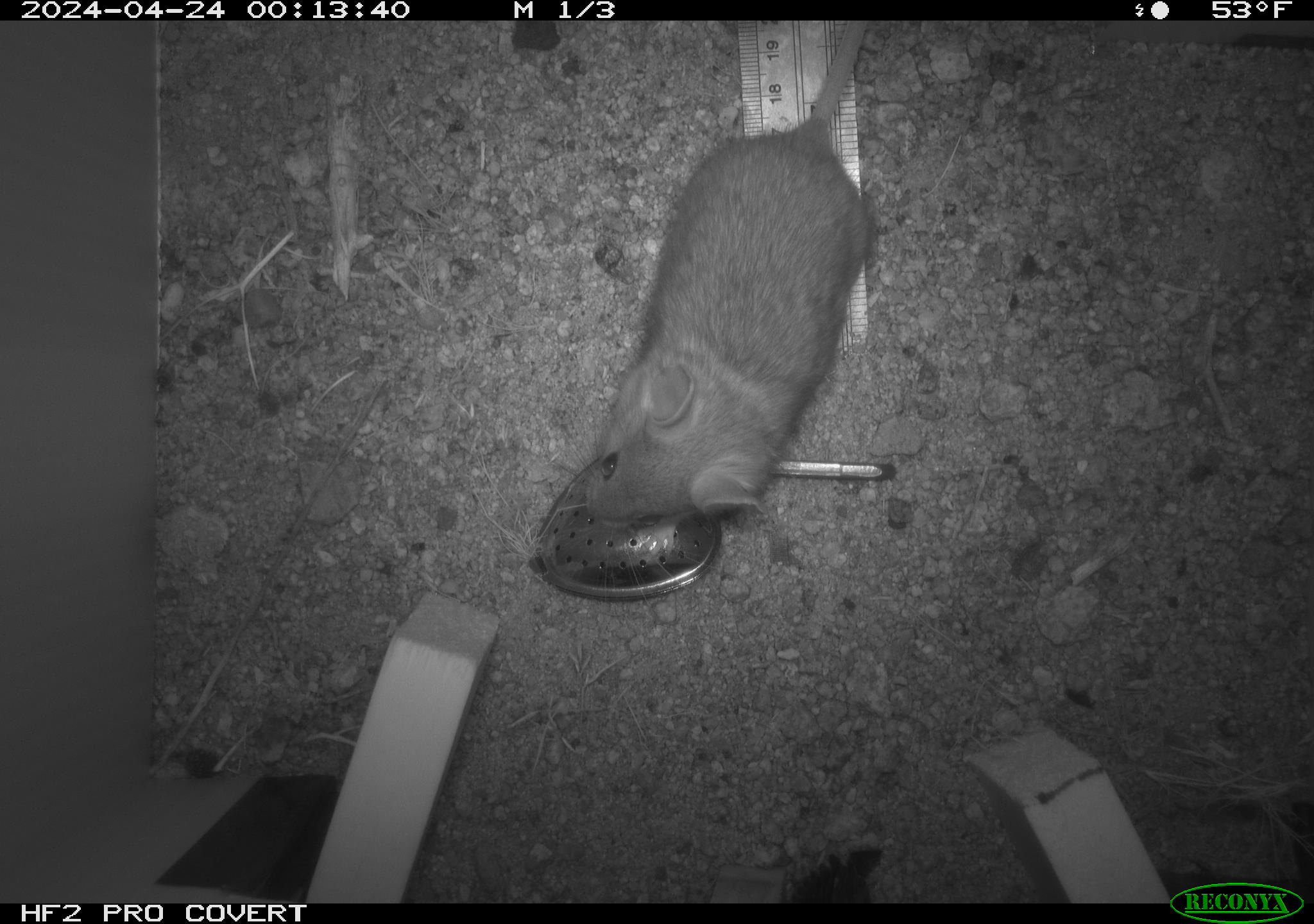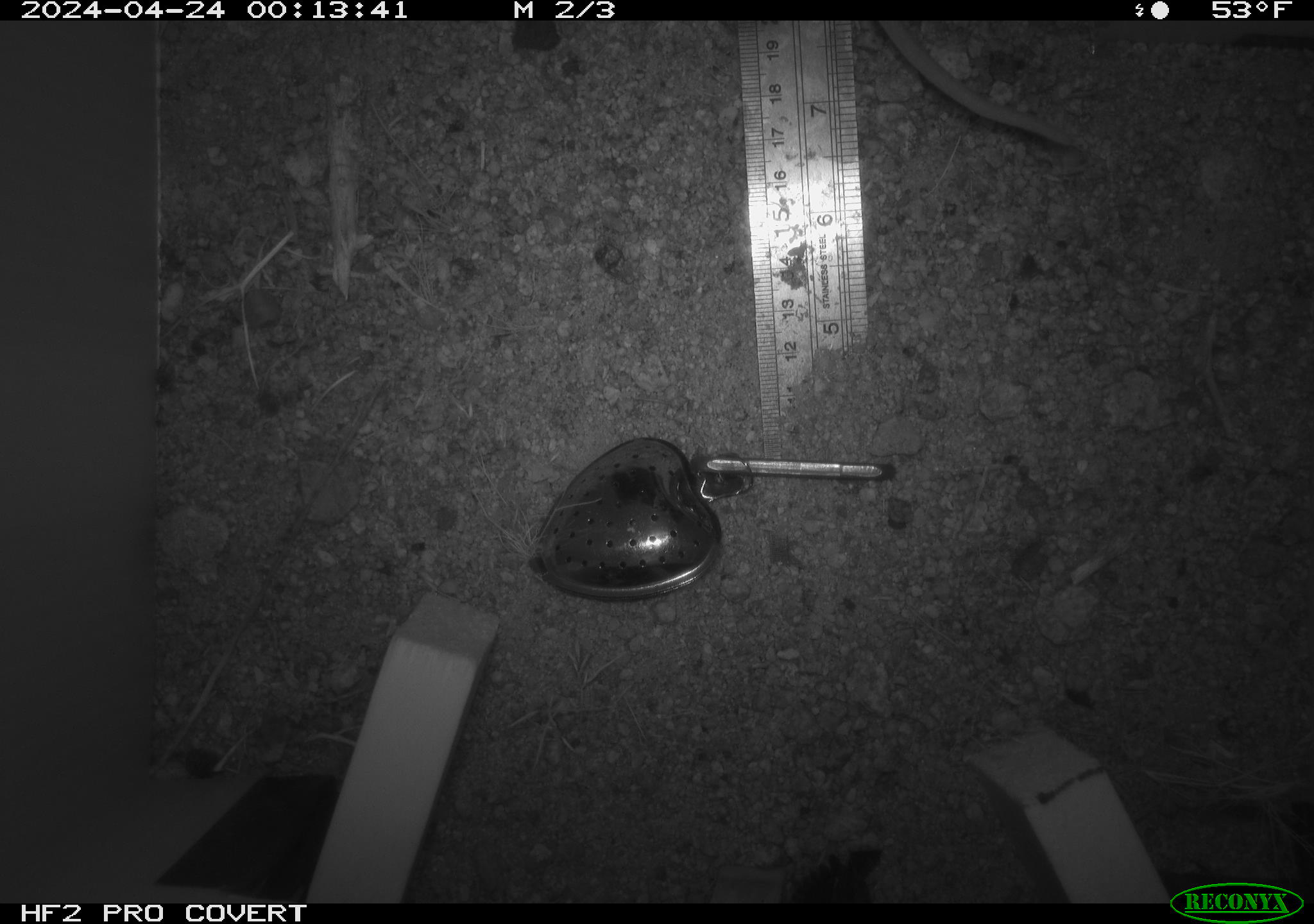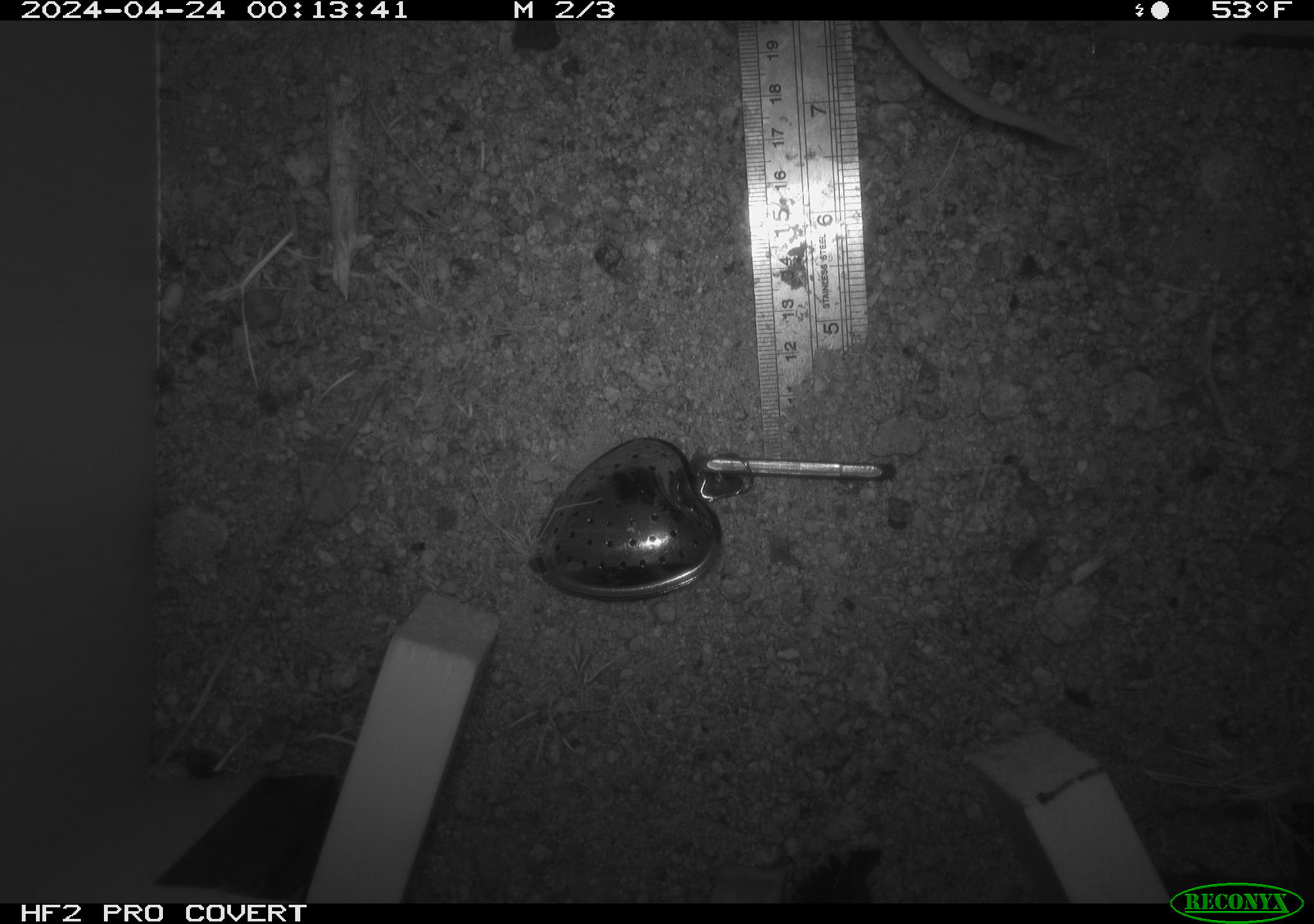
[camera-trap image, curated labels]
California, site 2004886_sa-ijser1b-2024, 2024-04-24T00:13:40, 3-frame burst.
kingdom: Animalia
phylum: Chordata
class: Mammalia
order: Rodentia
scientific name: Rodentia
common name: woodrat or rat or mouse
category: woodrat or rat or mouse species